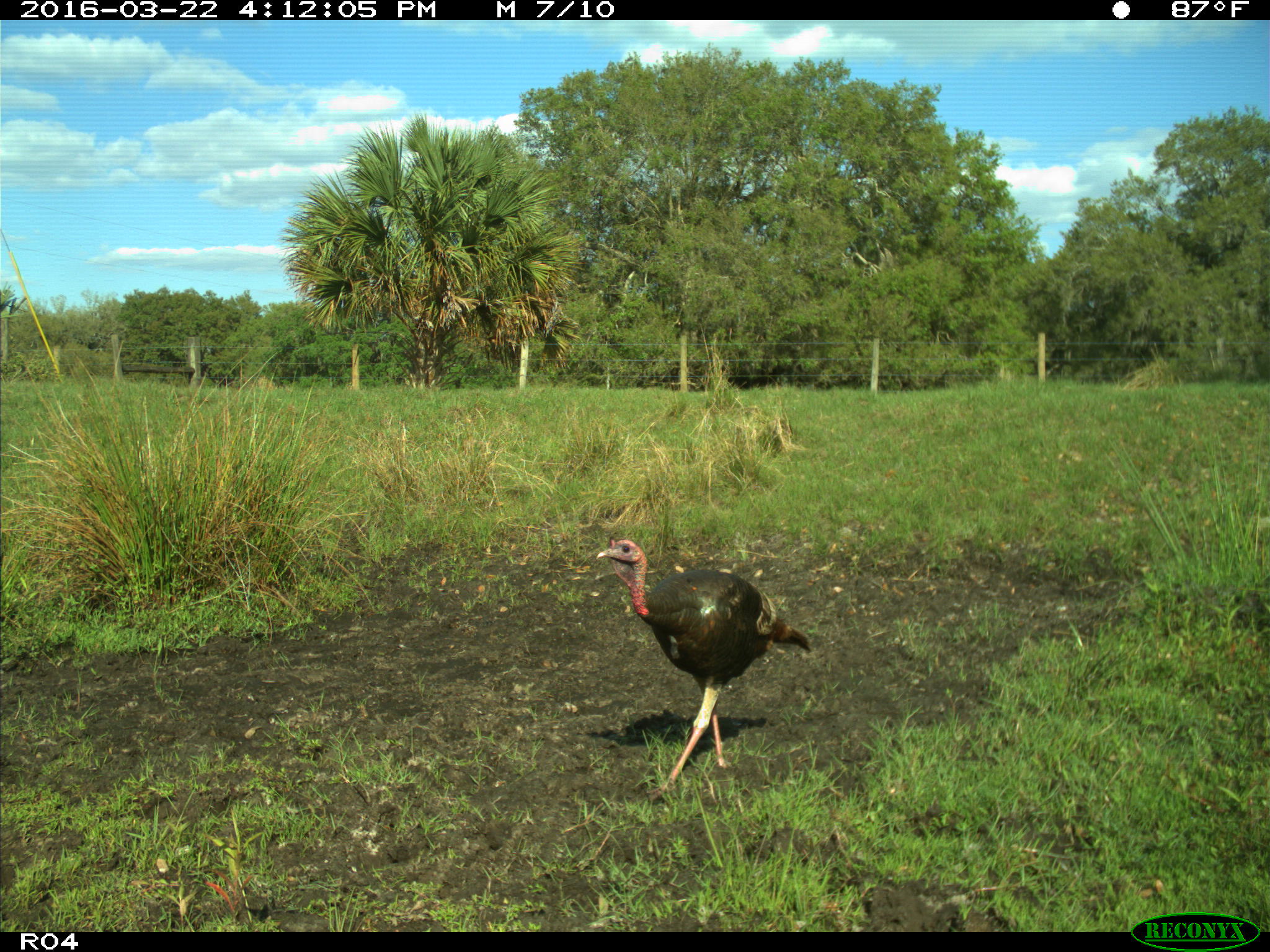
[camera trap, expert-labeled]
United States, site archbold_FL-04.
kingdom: Animalia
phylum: Chordata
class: Aves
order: Galliformes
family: Phasianidae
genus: Meleagris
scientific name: Meleagris gallopavo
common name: wild turkey